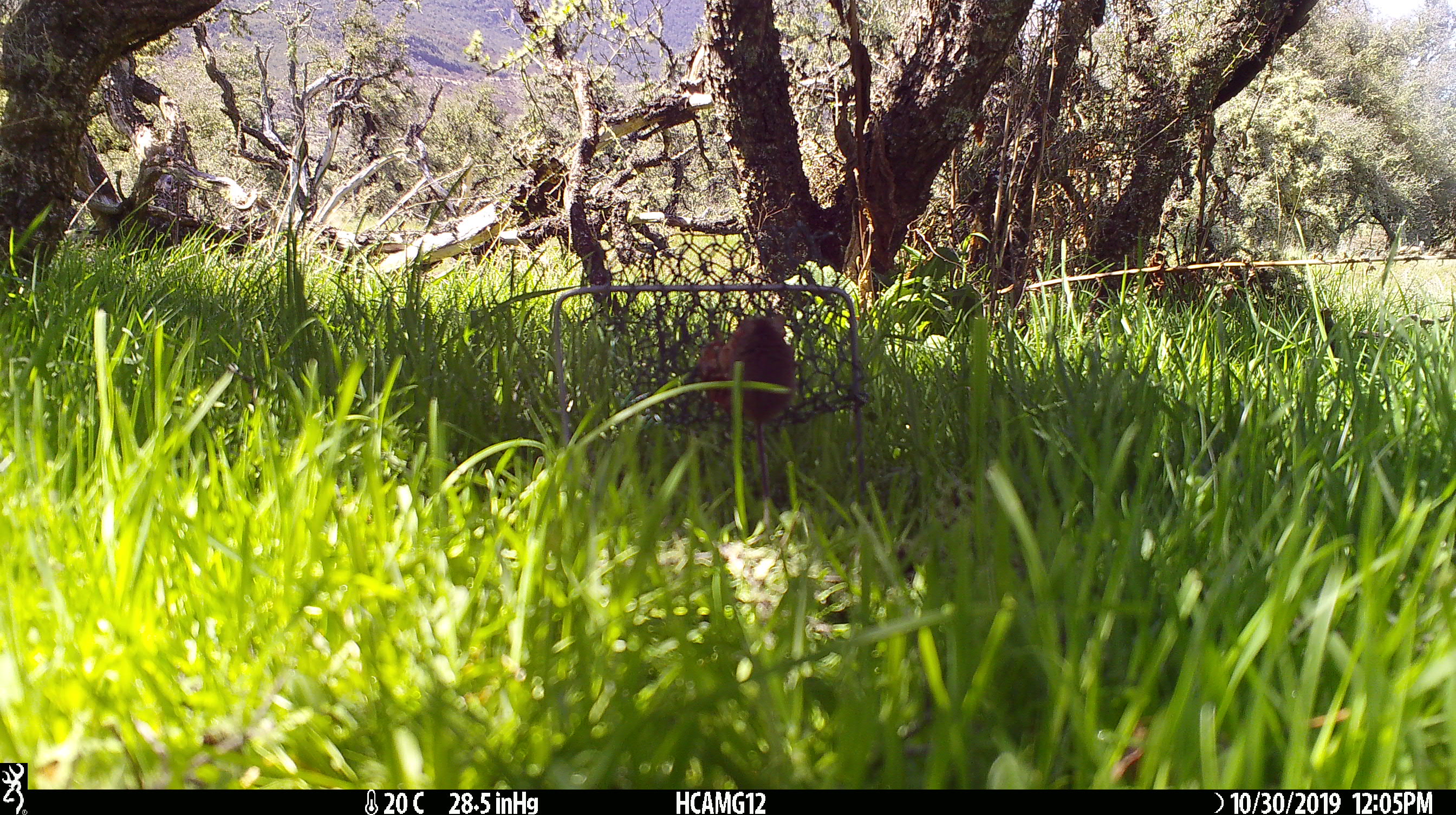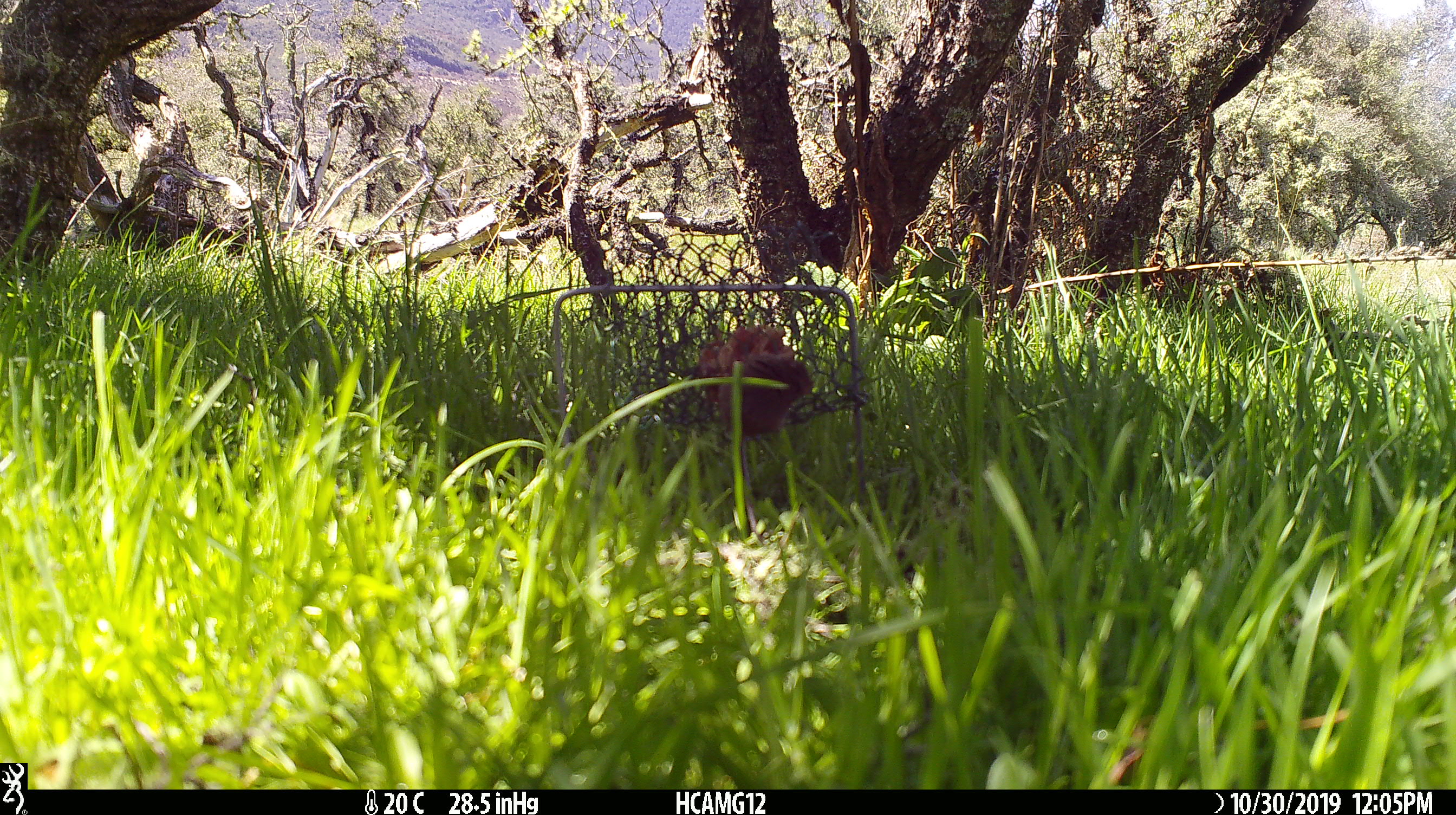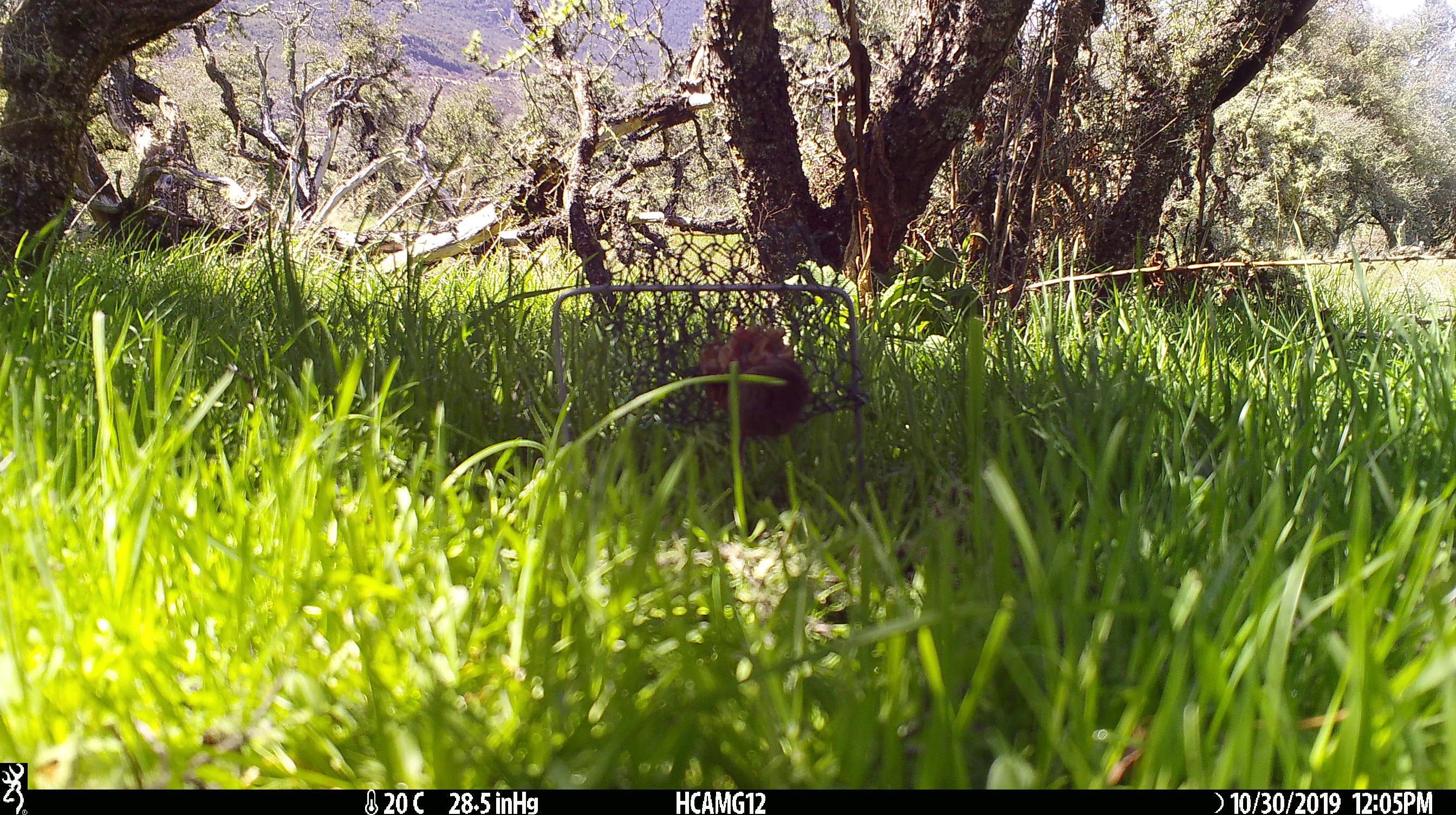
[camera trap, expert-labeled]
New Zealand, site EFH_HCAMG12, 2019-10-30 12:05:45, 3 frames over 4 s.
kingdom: Animalia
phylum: Chordata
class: Mammalia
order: Rodentia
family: Muridae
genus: Mus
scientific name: Mus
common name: mouse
Mouse (Mus).